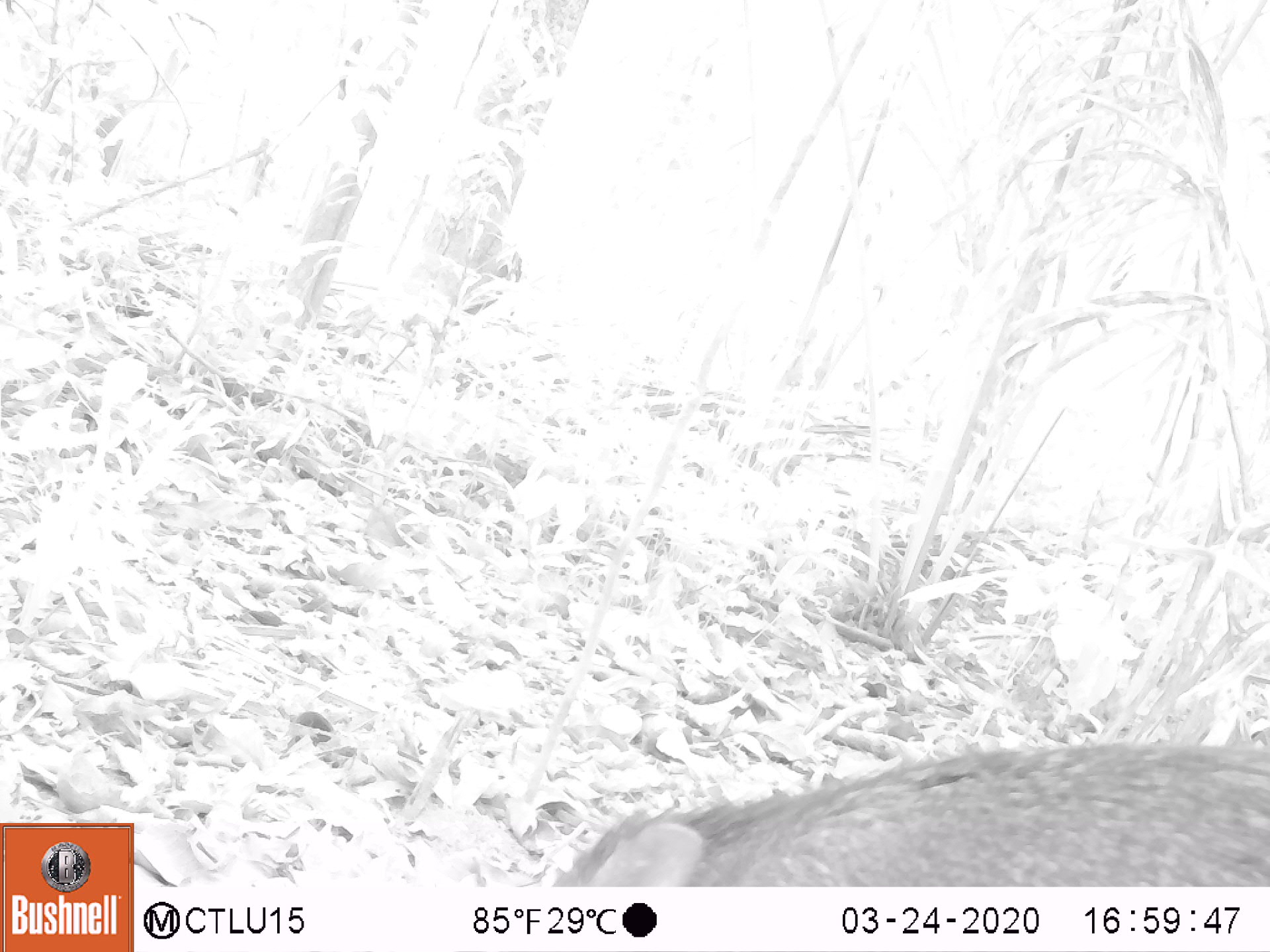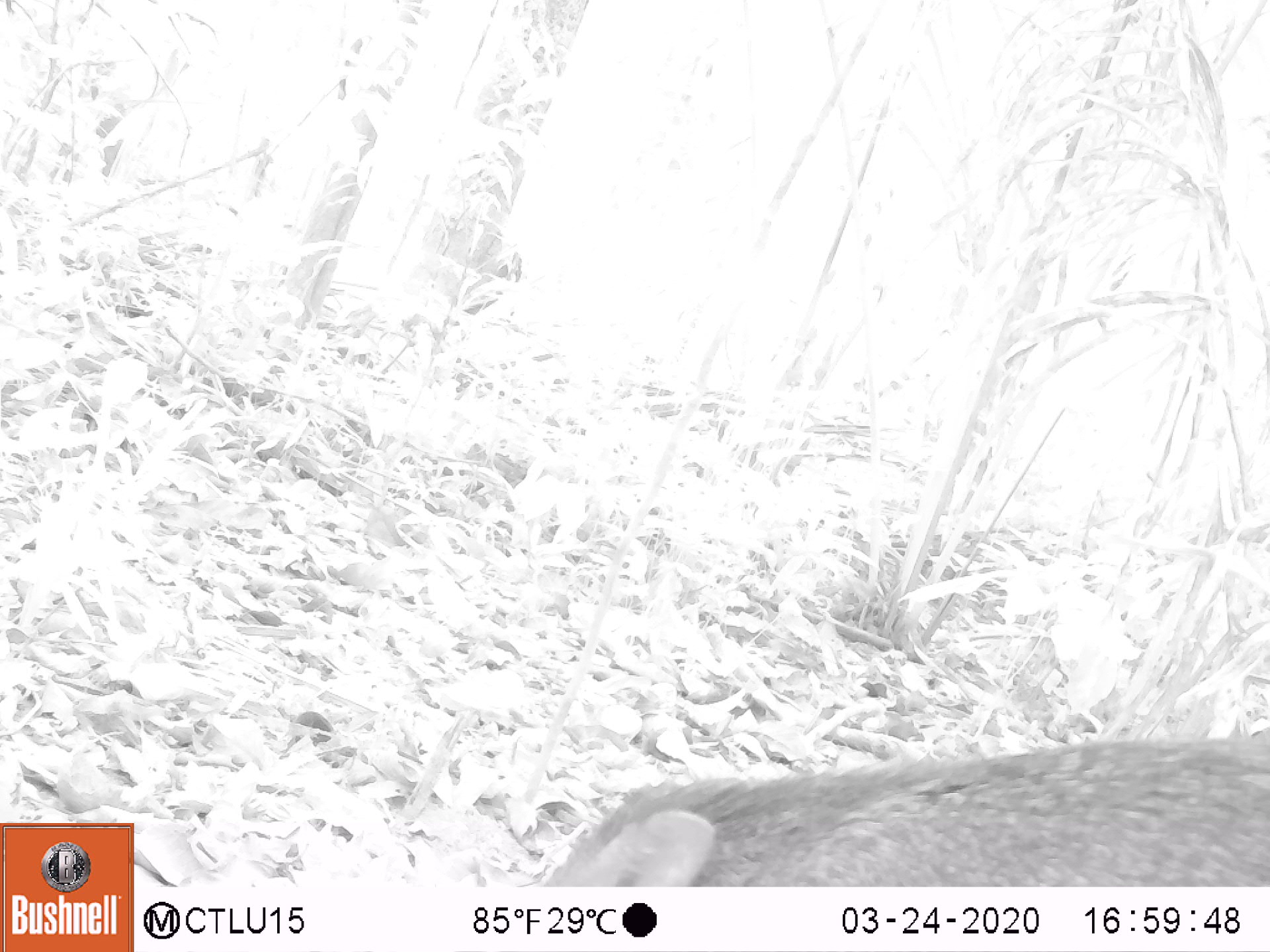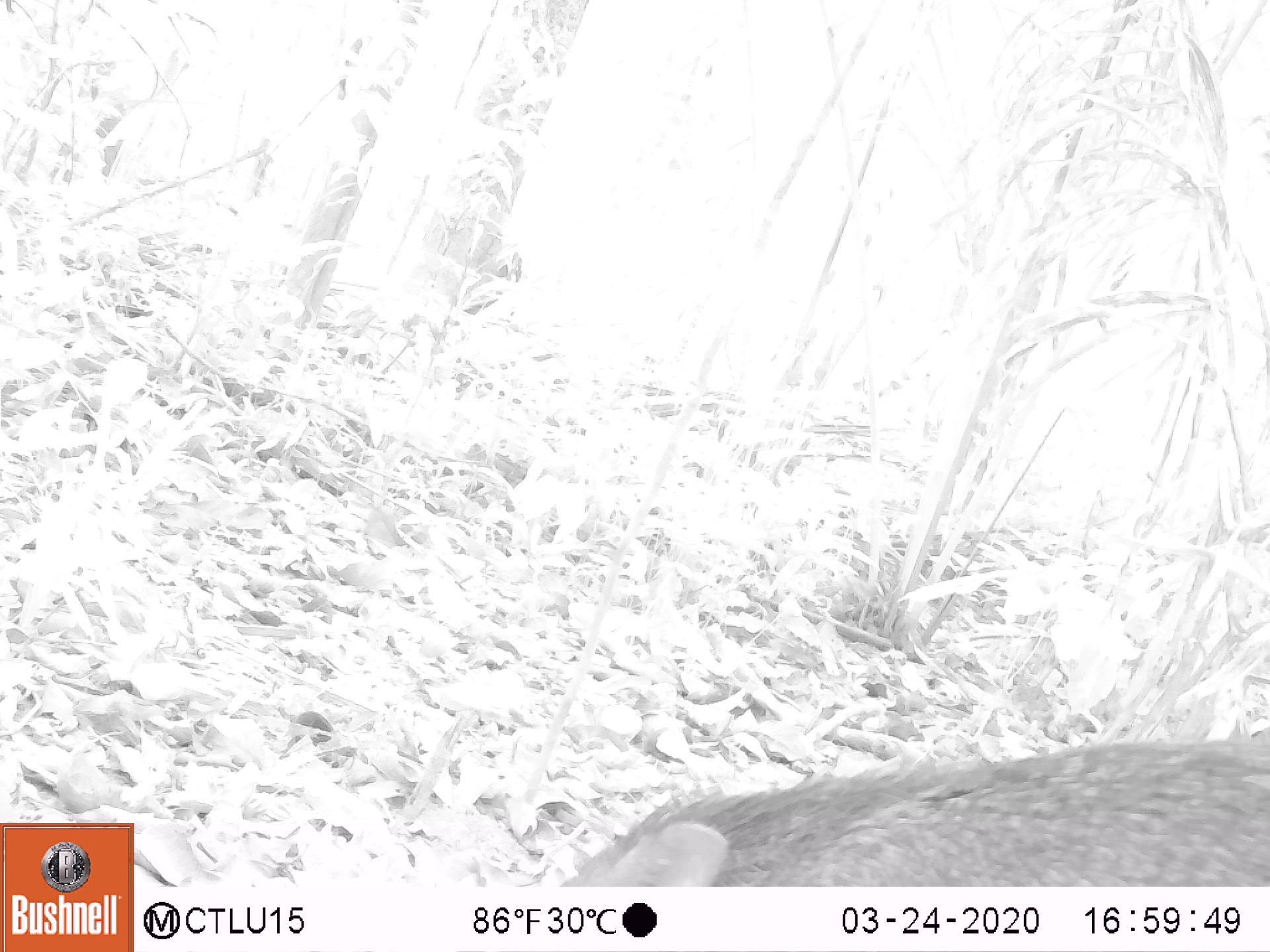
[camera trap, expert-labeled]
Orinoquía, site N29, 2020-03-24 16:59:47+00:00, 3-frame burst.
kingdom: Animalia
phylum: Chordata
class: Mammalia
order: Artiodactyla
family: Tayassuidae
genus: Pecari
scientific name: Pecari tajacu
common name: collared peccary